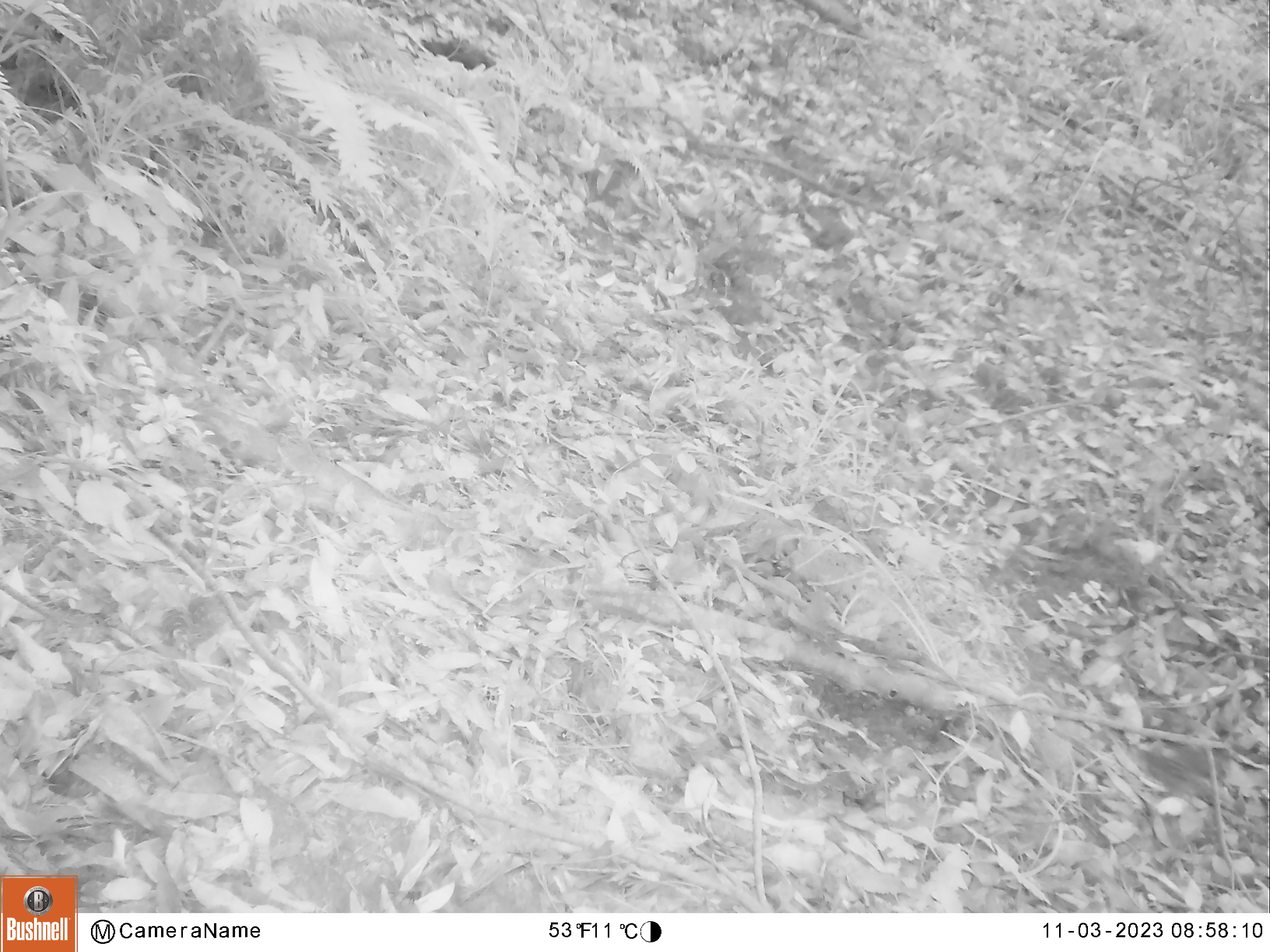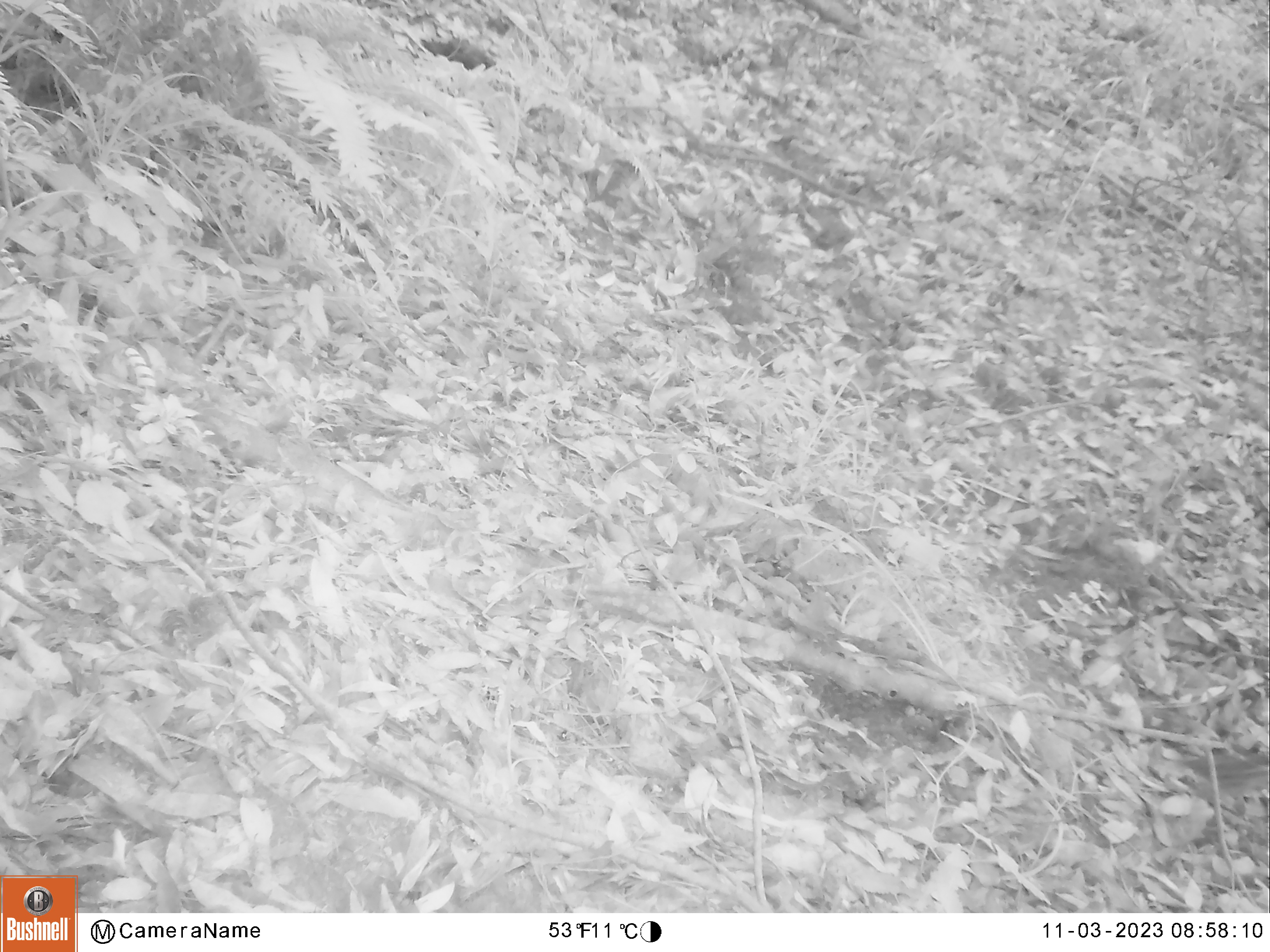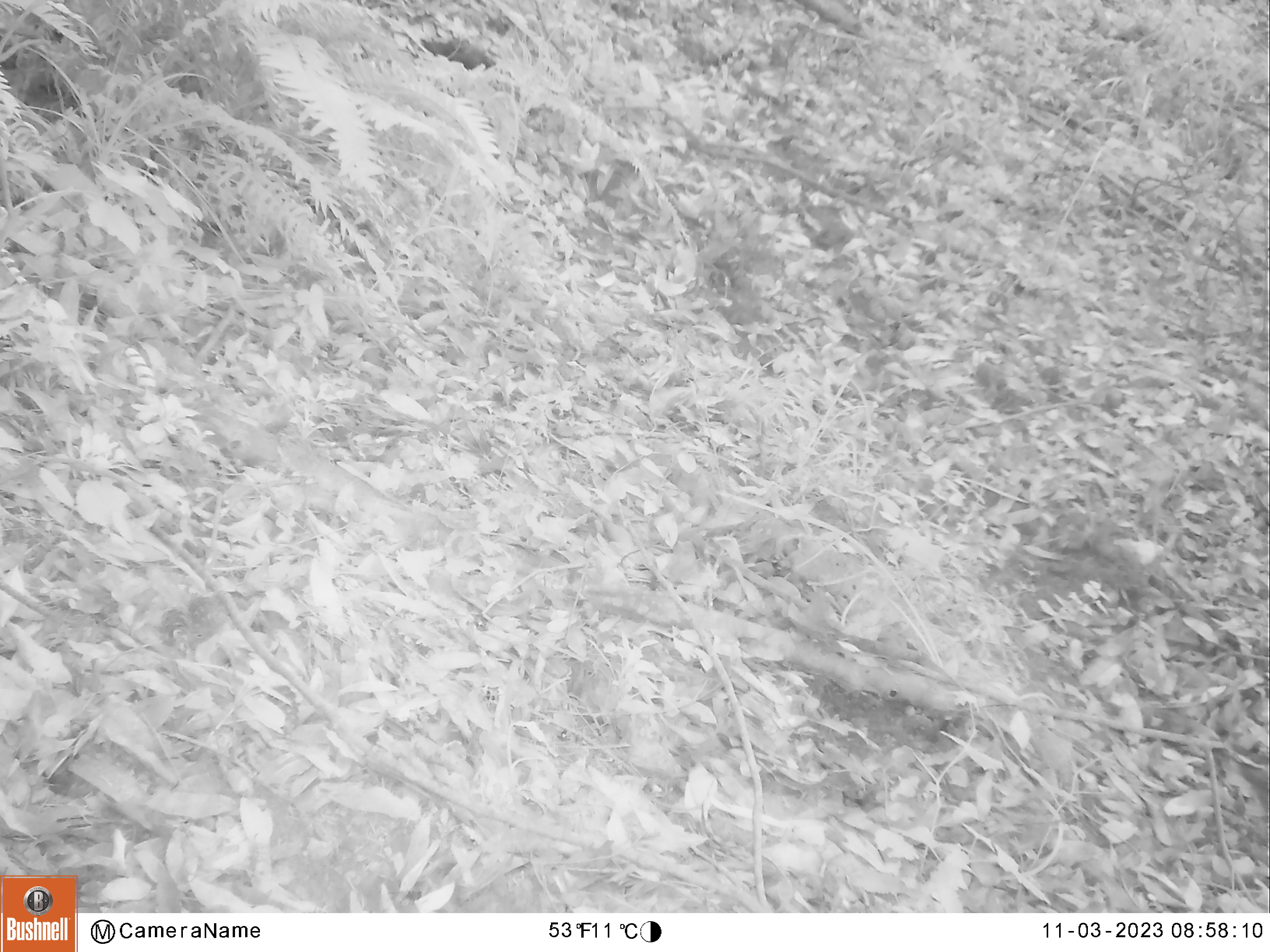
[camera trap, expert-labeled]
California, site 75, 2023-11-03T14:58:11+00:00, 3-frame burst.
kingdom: Animalia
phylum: Chordata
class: Aves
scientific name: Aves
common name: bird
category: unknown bird